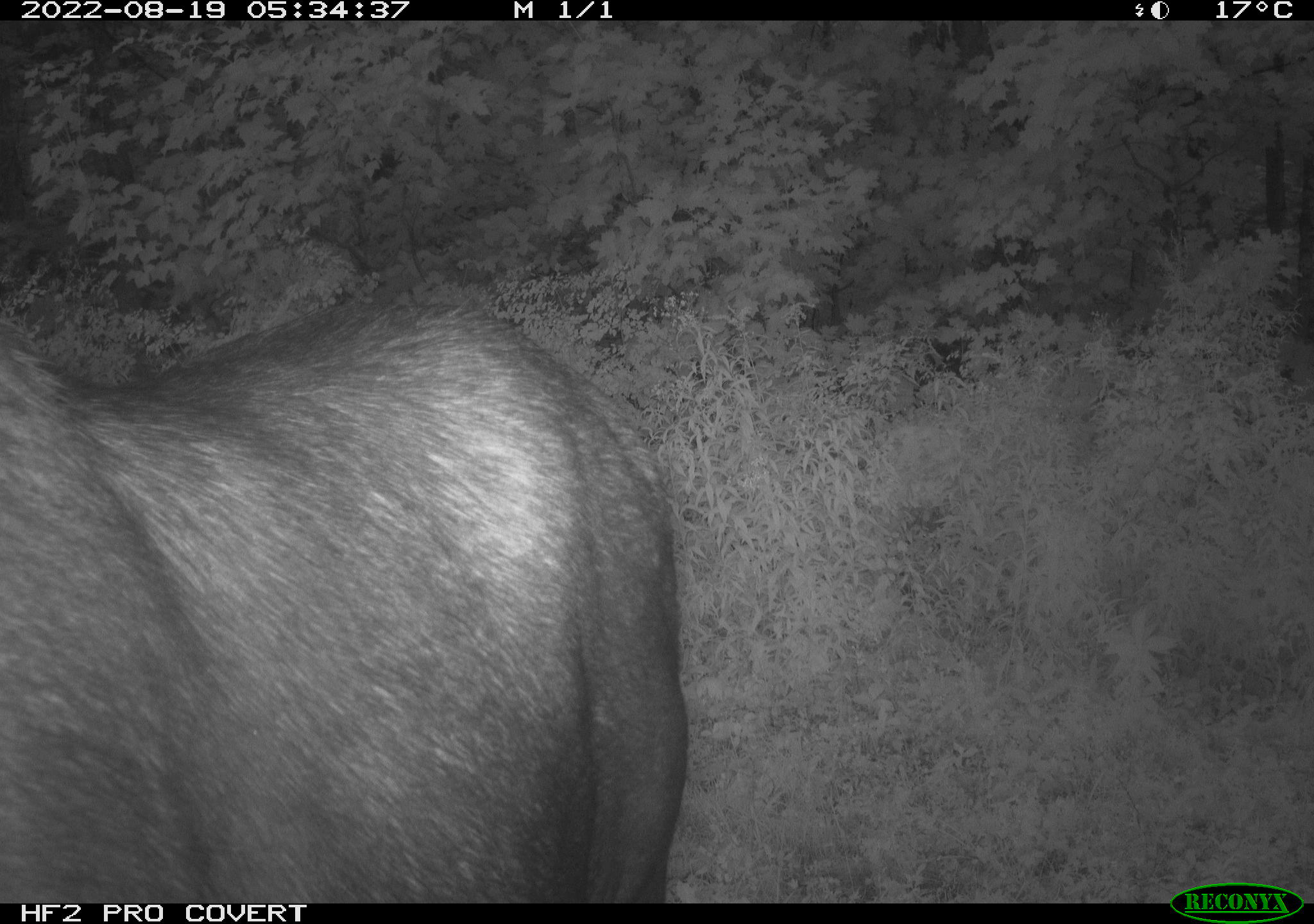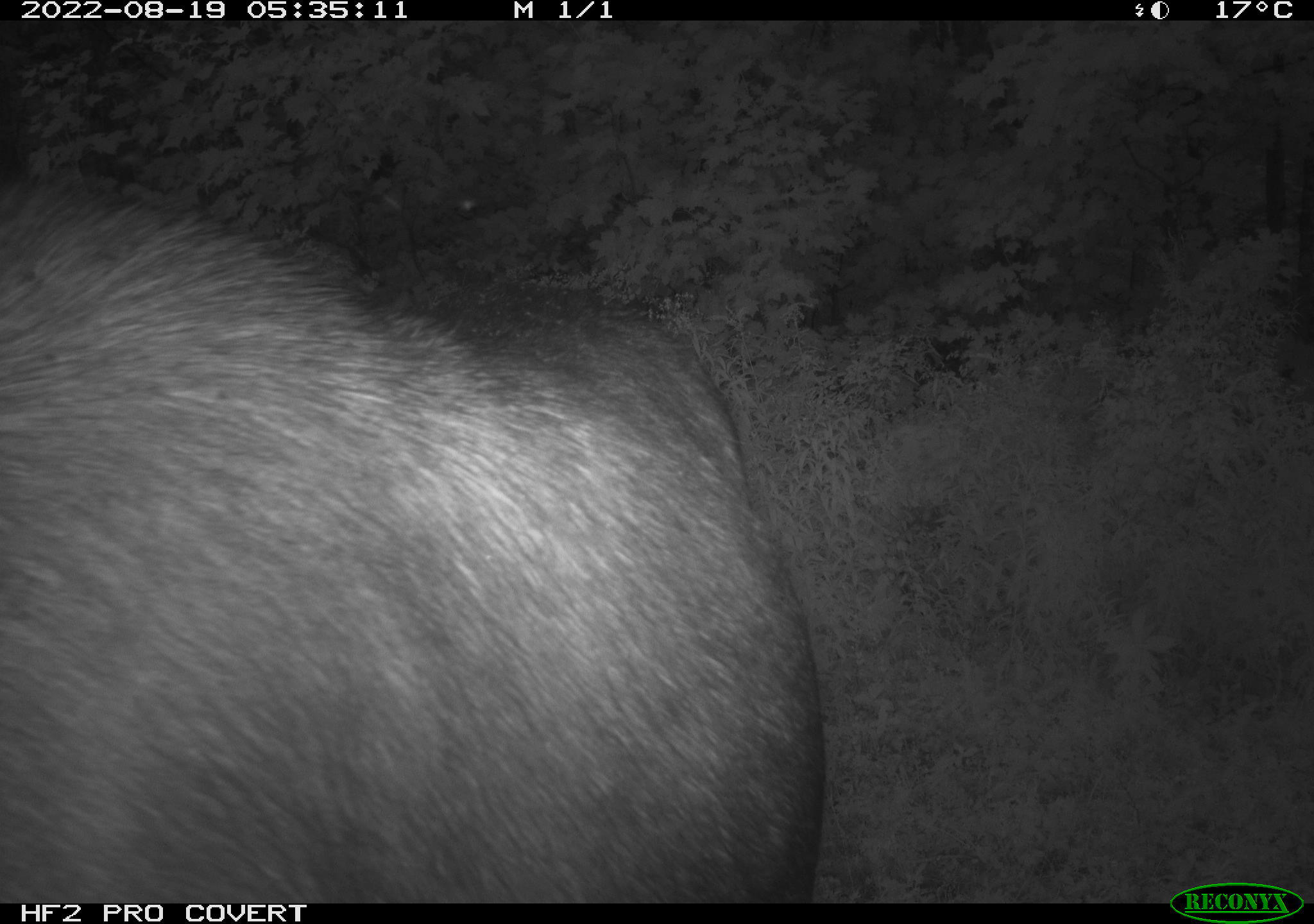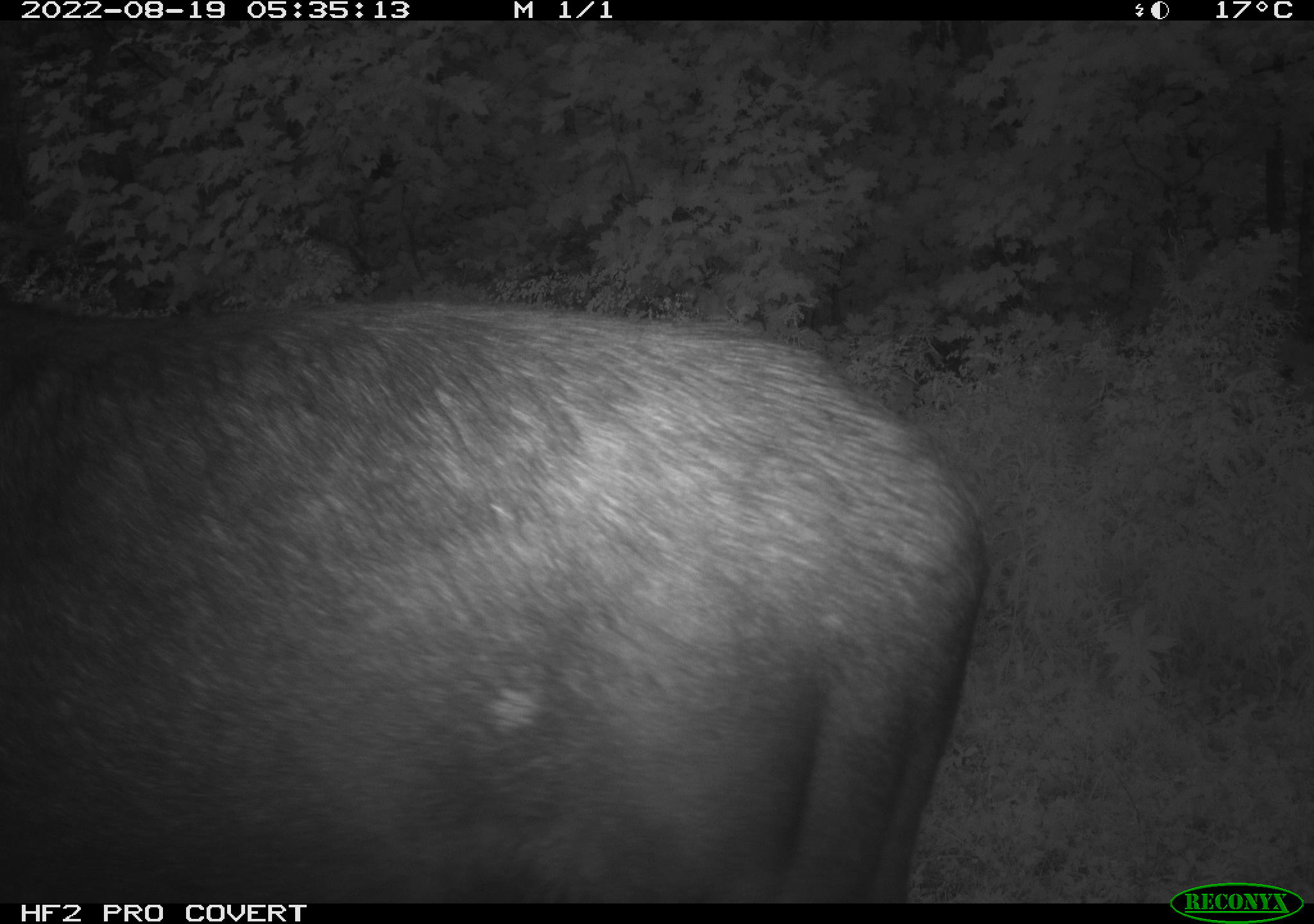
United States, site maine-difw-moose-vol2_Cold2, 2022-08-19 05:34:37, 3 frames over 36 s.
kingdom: Animalia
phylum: Chordata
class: Mammalia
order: Artiodactyla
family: Cervidae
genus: Alces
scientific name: Alces alces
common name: moose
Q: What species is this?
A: Moose (Alces alces).